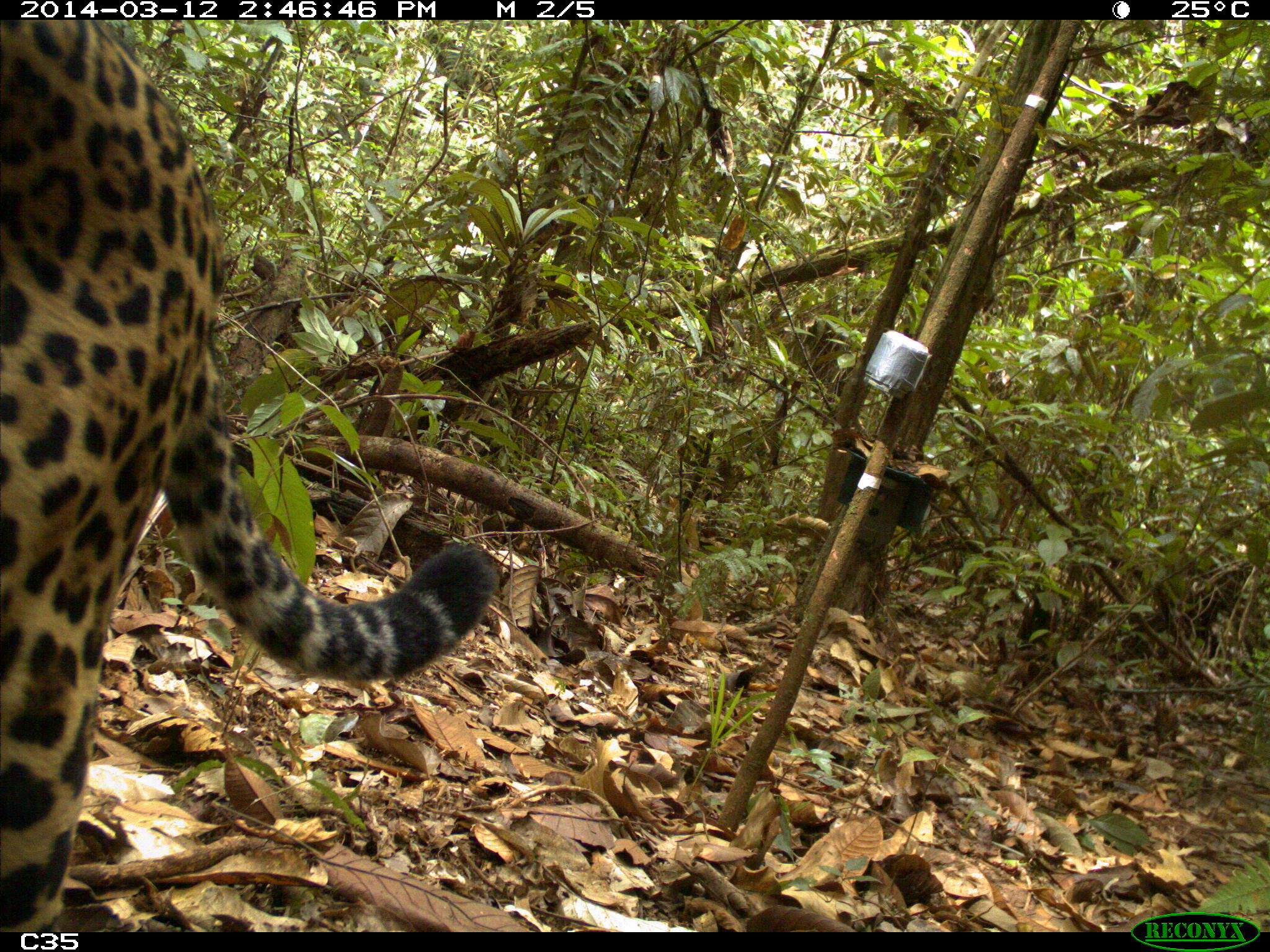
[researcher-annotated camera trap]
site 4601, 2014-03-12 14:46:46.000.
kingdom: Animalia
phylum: Chordata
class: Mammalia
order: Carnivora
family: Felidae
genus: Panthera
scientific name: Panthera onca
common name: jaguar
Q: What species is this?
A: Panthera onca (jaguar).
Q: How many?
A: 1.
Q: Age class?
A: Adult.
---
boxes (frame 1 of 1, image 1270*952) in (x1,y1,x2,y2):
panthera onca: (0,20,500,932)